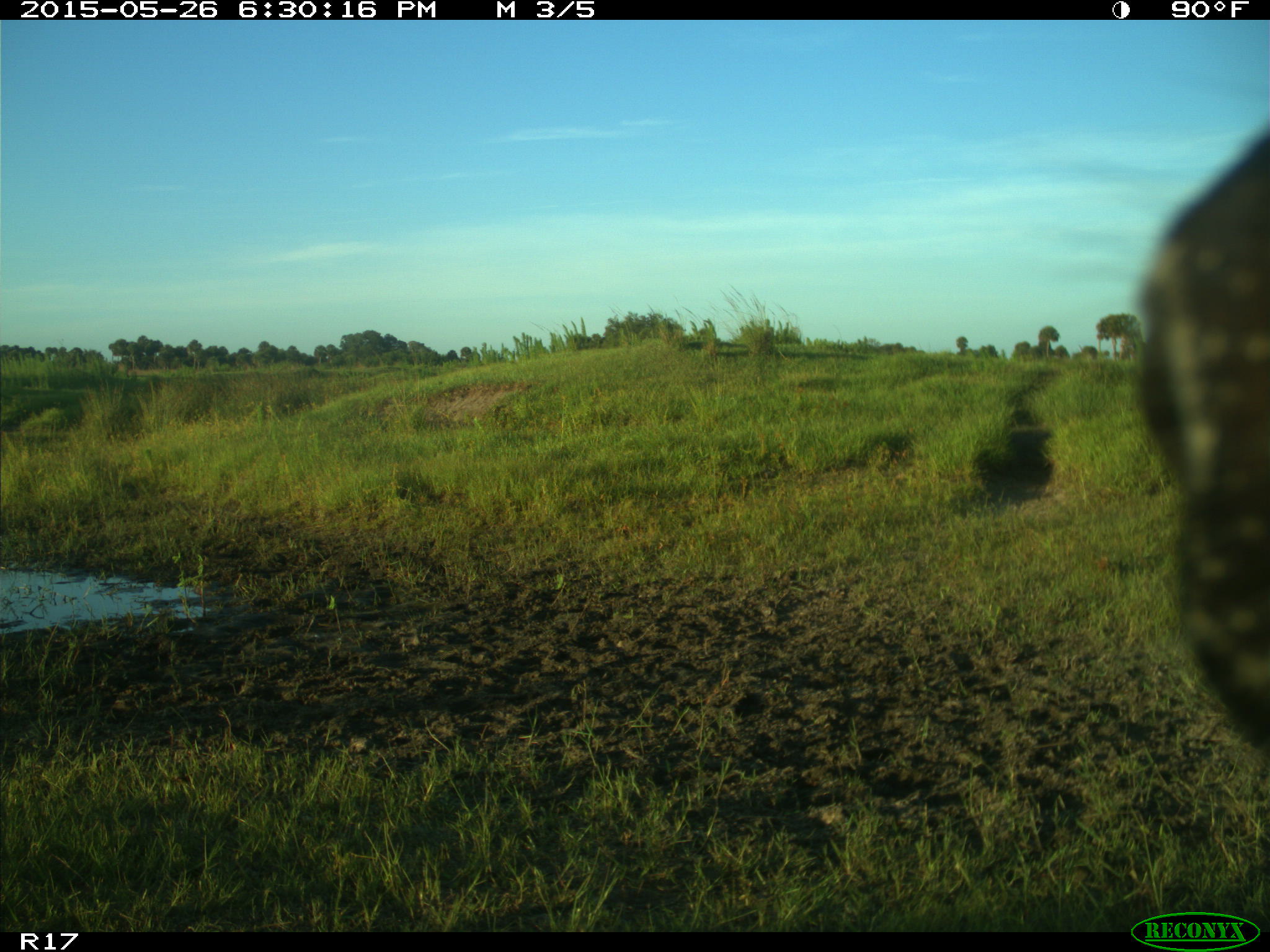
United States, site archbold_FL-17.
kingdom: Animalia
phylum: Chordata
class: Mammalia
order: Artiodactyla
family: Bovidae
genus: Bos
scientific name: Bos taurus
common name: domestic cow